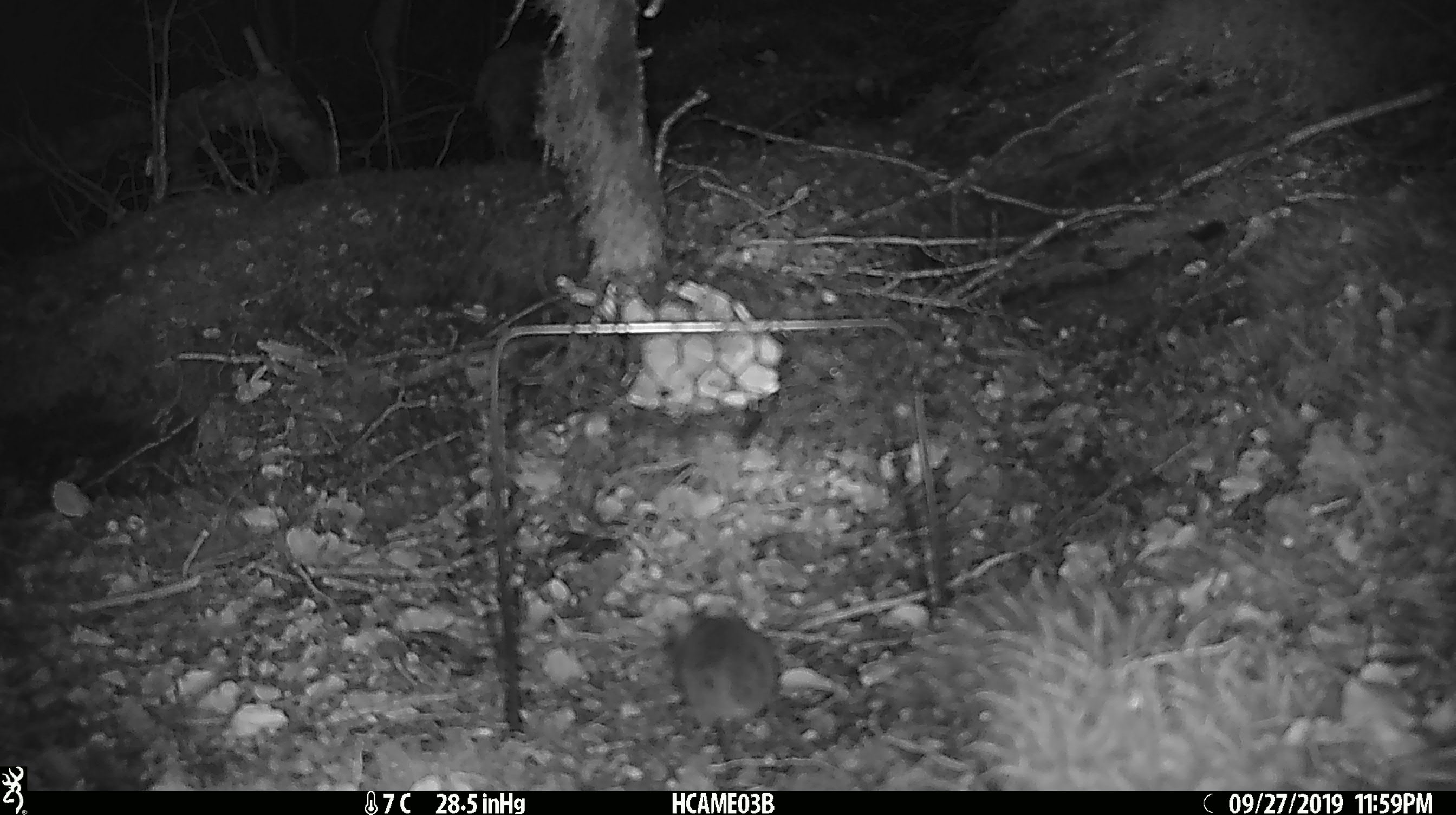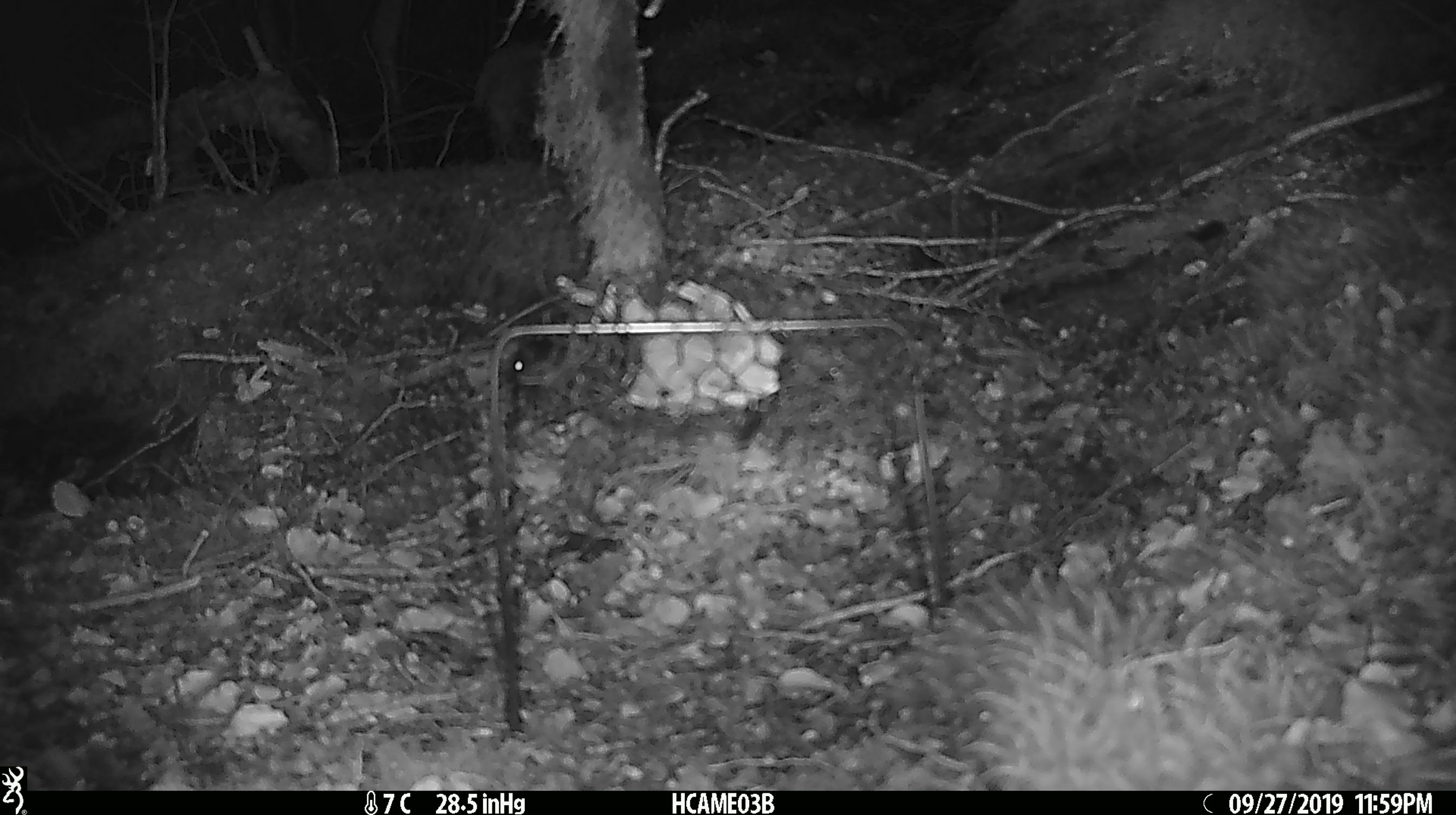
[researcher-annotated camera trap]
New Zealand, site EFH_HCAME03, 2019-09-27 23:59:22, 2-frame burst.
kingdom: Animalia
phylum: Chordata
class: Mammalia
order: Rodentia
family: Muridae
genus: Mus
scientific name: Mus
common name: mouse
Mouse (Mus).